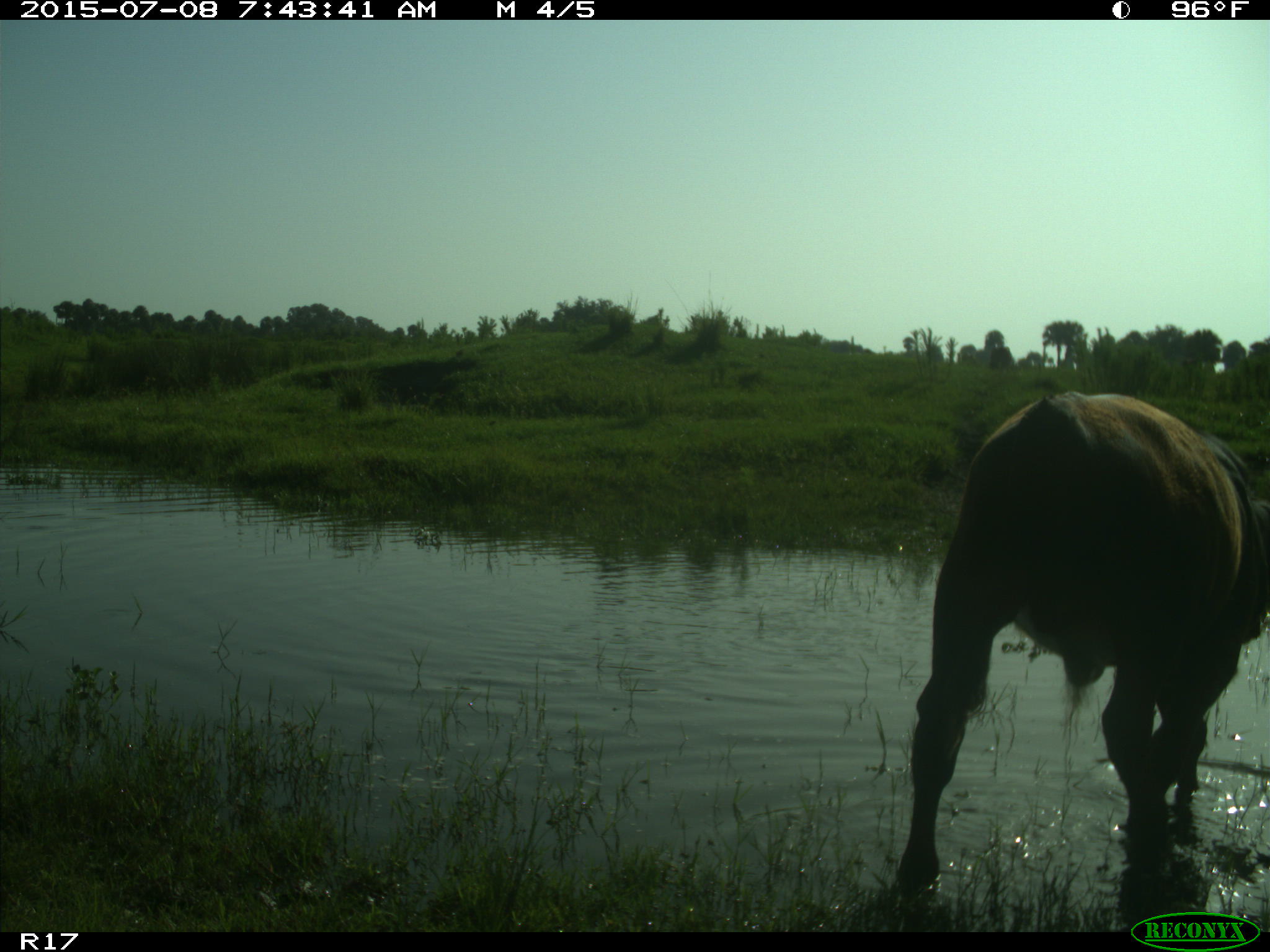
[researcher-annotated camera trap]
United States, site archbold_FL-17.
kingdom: Animalia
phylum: Chordata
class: Mammalia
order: Artiodactyla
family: Bovidae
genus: Bos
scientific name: Bos taurus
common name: domestic cow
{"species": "Bos taurus (domestic cow)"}